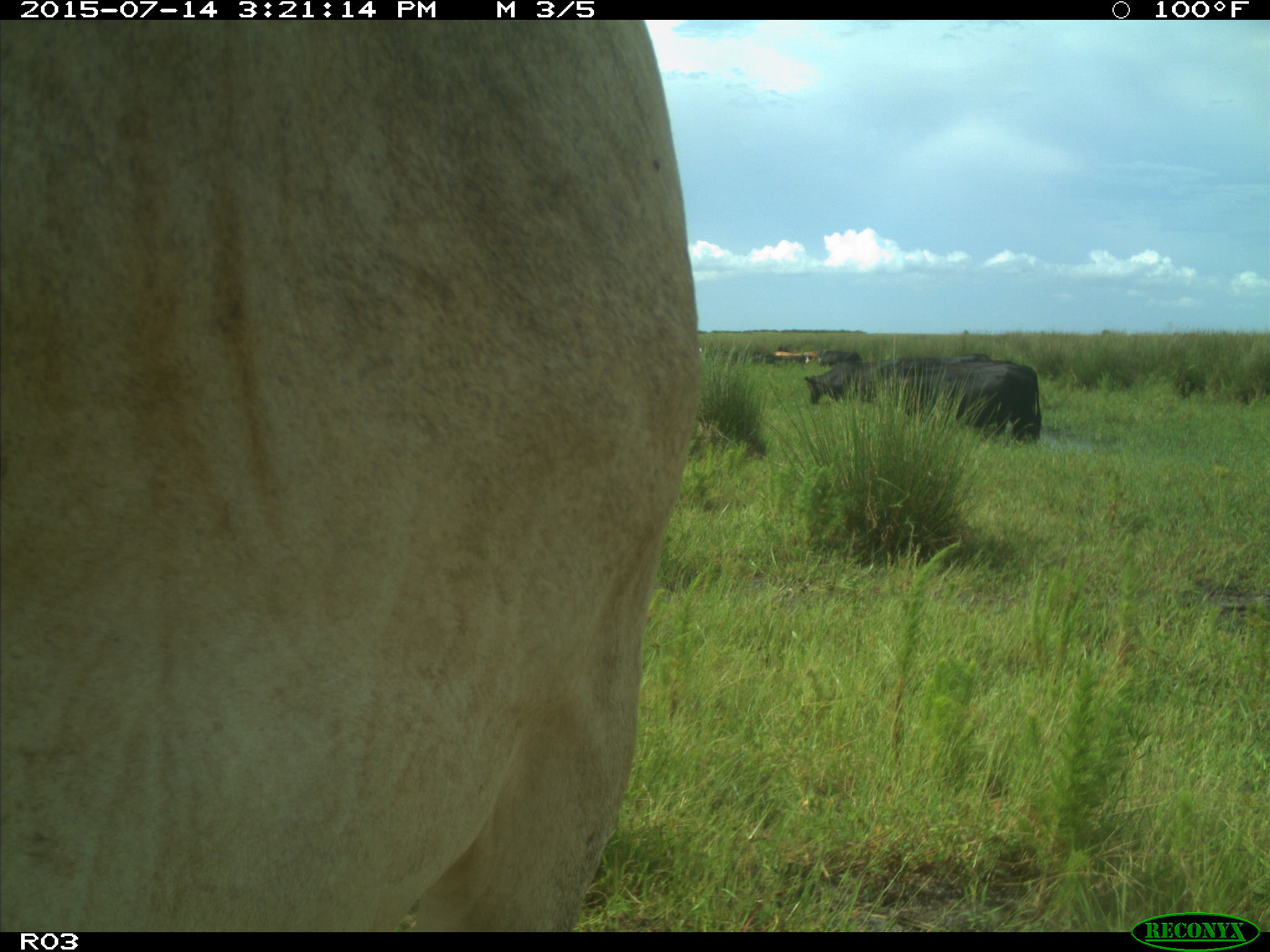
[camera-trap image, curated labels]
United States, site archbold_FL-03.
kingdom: Animalia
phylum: Chordata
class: Mammalia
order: Artiodactyla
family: Bovidae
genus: Bos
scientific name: Bos taurus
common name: domestic cow